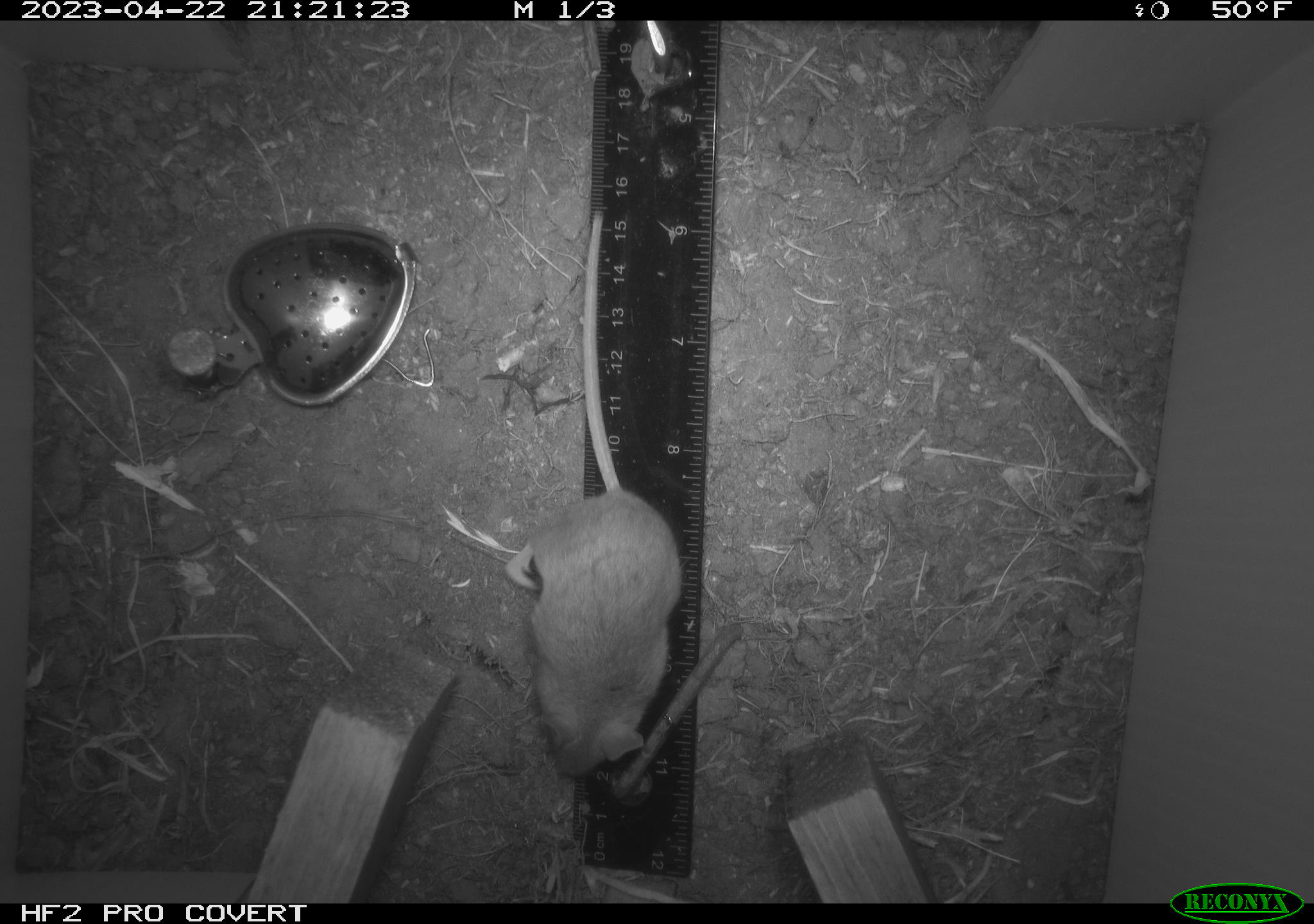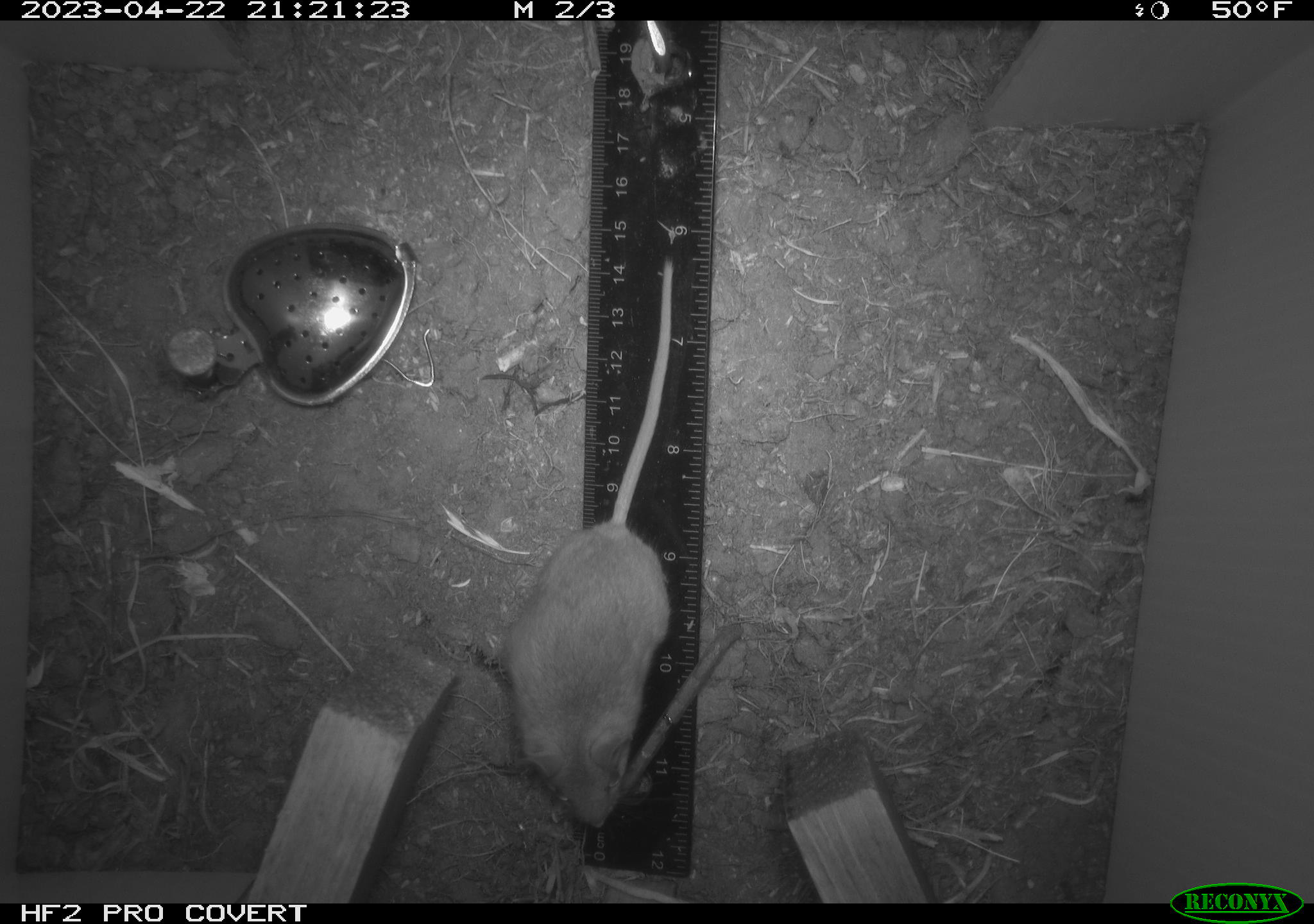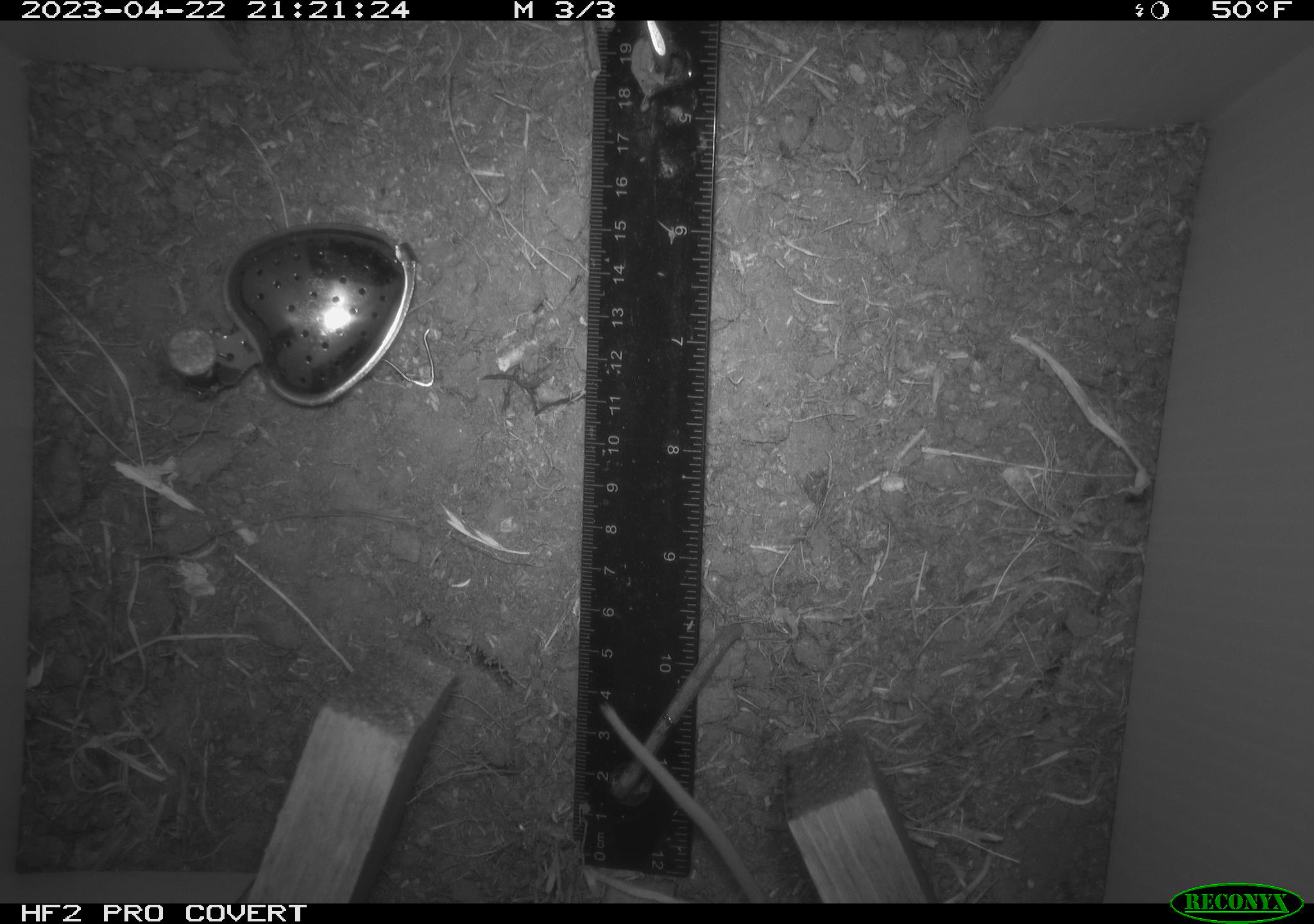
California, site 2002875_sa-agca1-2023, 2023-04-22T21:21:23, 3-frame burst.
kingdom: Animalia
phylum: Chordata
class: Mammalia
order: Rodentia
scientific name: Rodentia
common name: mouse species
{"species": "mouse species (Rodentia)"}